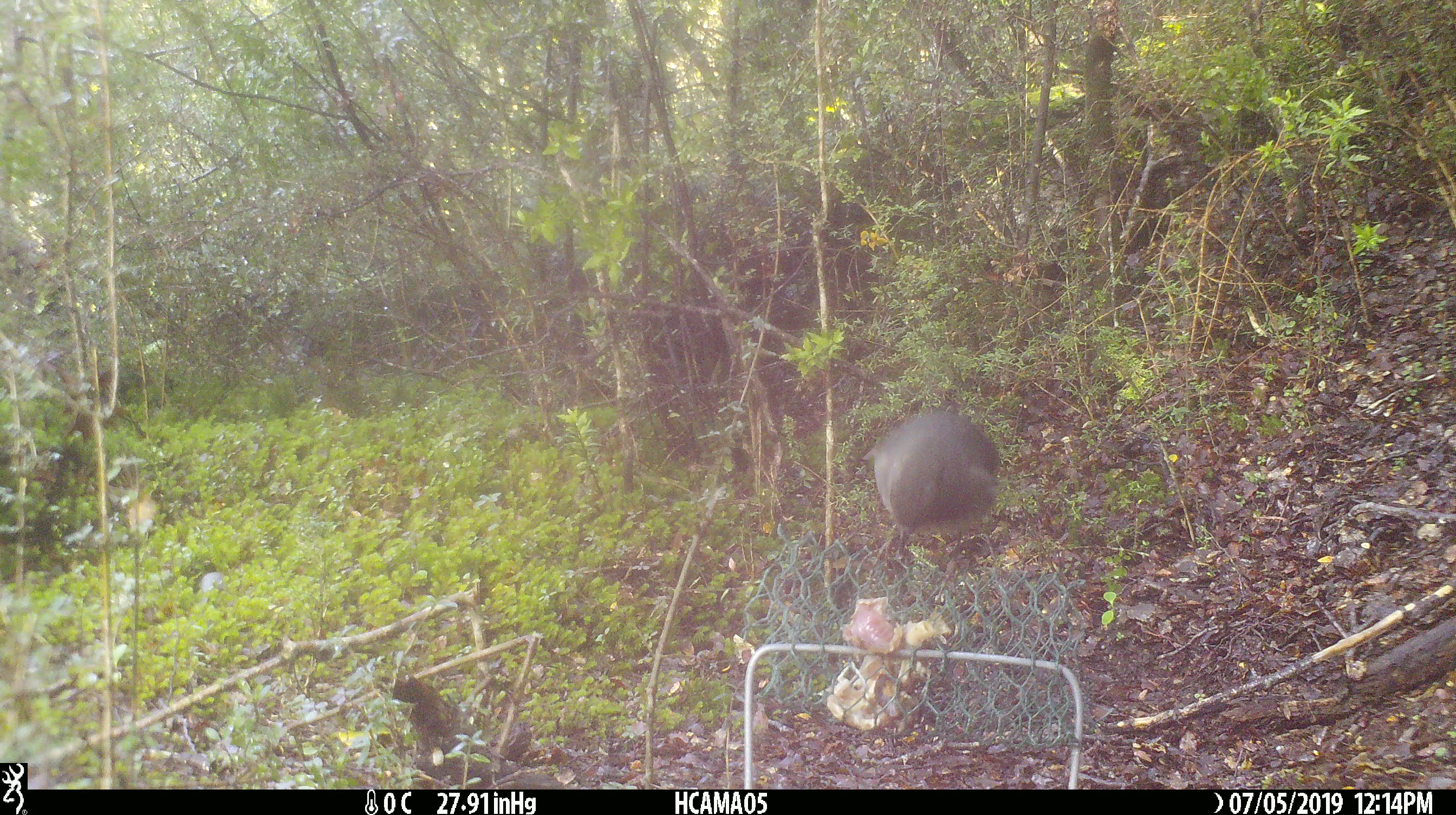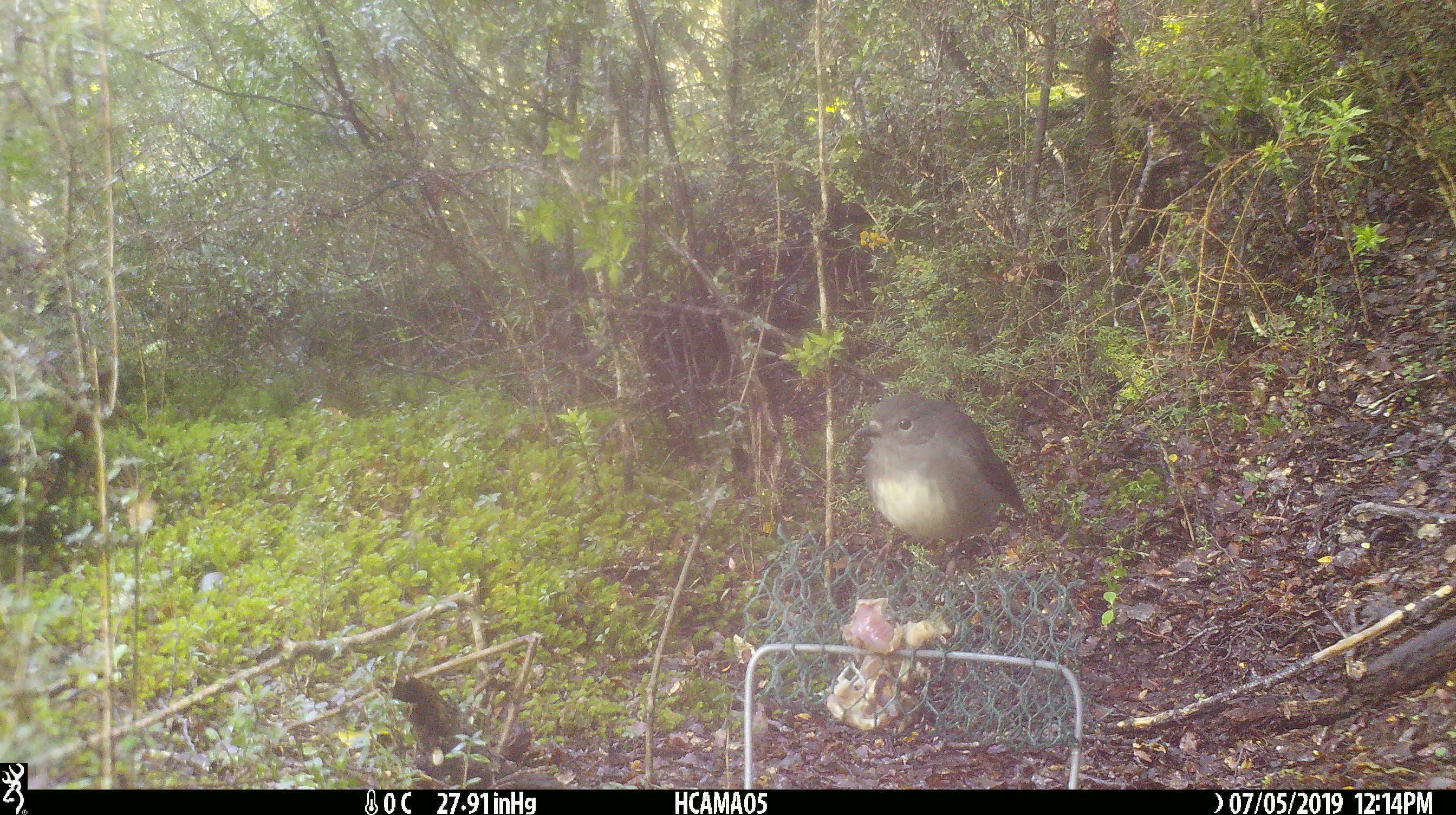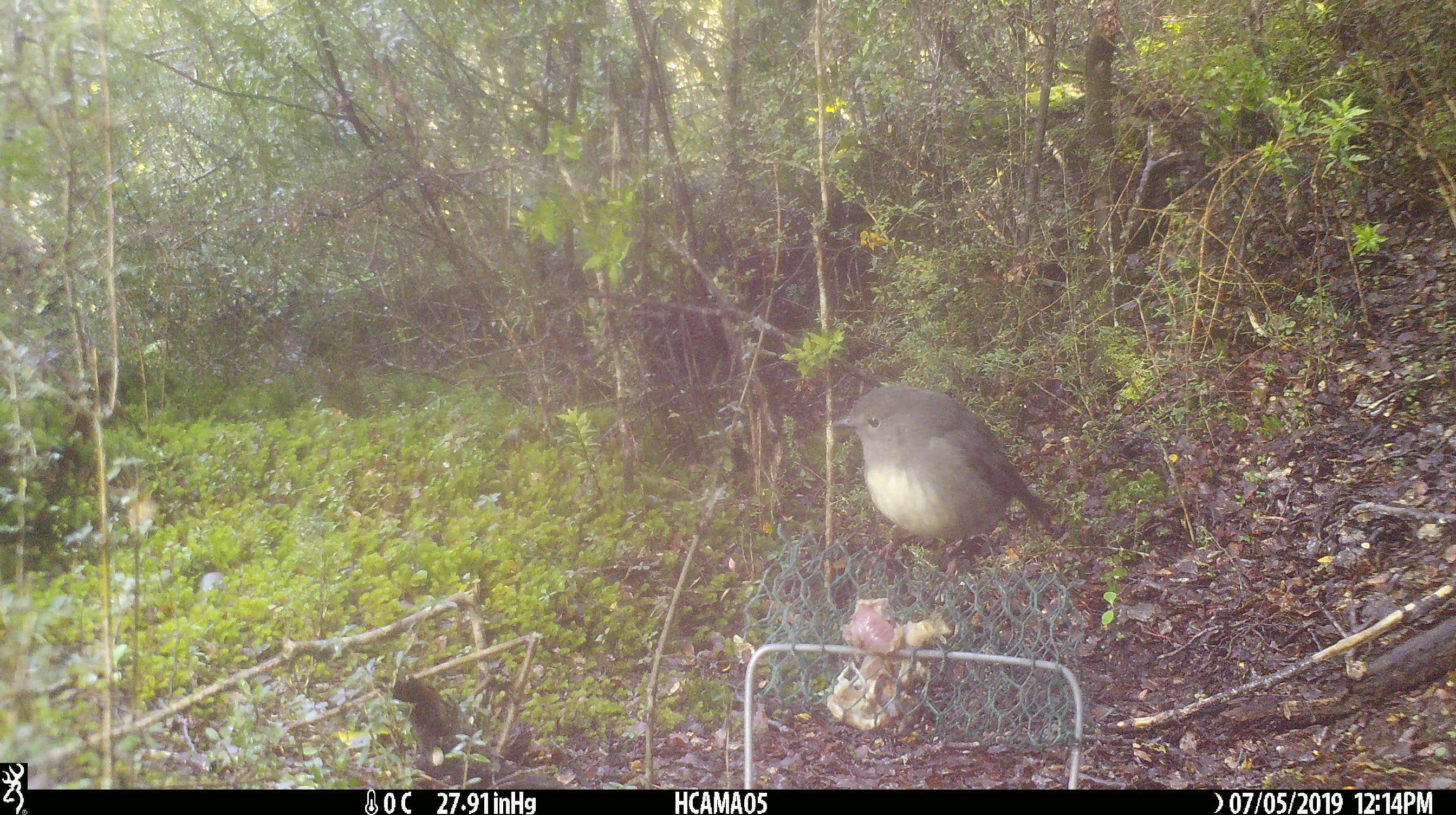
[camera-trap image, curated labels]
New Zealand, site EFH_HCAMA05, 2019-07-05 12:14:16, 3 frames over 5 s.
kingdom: Animalia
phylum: Chordata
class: Aves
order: Passeriformes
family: Petroicidae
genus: Petroica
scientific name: Petroica australis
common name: new zealand robin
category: robin